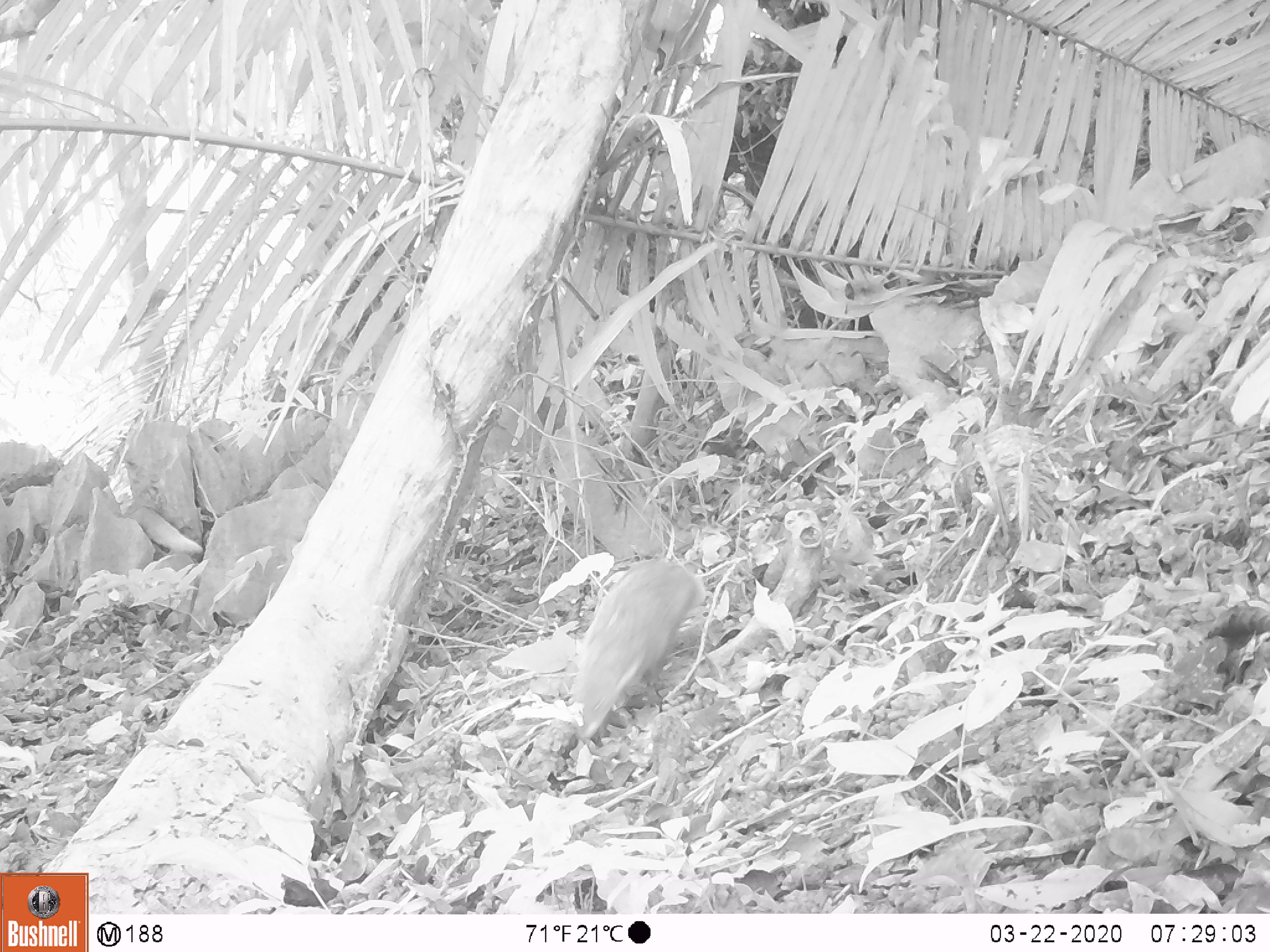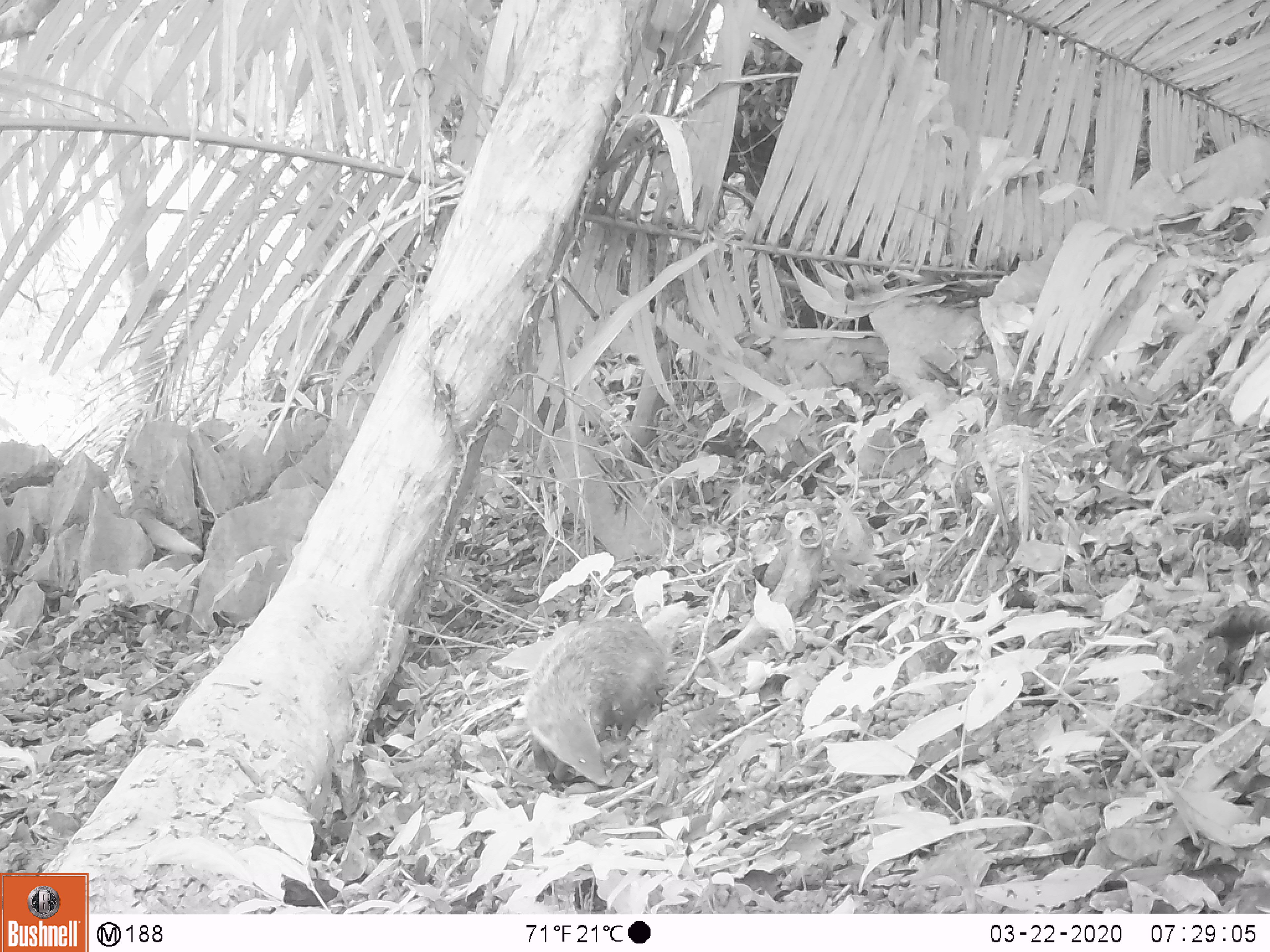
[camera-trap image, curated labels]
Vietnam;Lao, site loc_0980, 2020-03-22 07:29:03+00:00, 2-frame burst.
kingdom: Animalia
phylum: Chordata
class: Mammalia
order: Carnivora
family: Herpestidae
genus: Urva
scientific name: Urva urva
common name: crab-eating mongoose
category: crab eating mongoose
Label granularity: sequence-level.